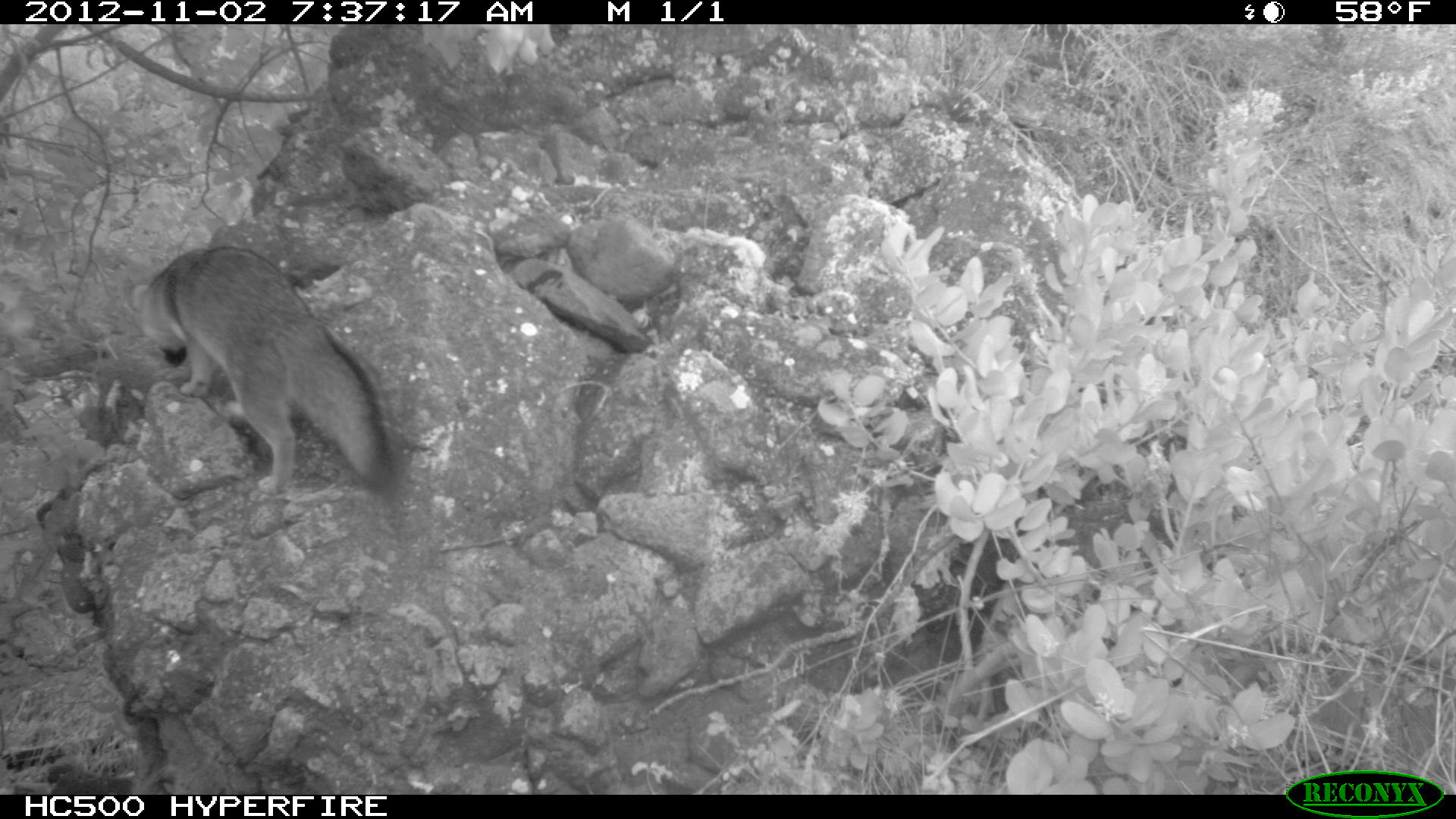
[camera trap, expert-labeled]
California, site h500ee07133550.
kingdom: Animalia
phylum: Chordata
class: Mammalia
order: Carnivora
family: Canidae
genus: Urocyon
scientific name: Urocyon littoralis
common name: island fox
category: fox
Fox (island fox) (Urocyon littoralis).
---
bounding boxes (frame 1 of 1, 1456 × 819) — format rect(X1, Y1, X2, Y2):
fox: rect(127, 244, 394, 494)